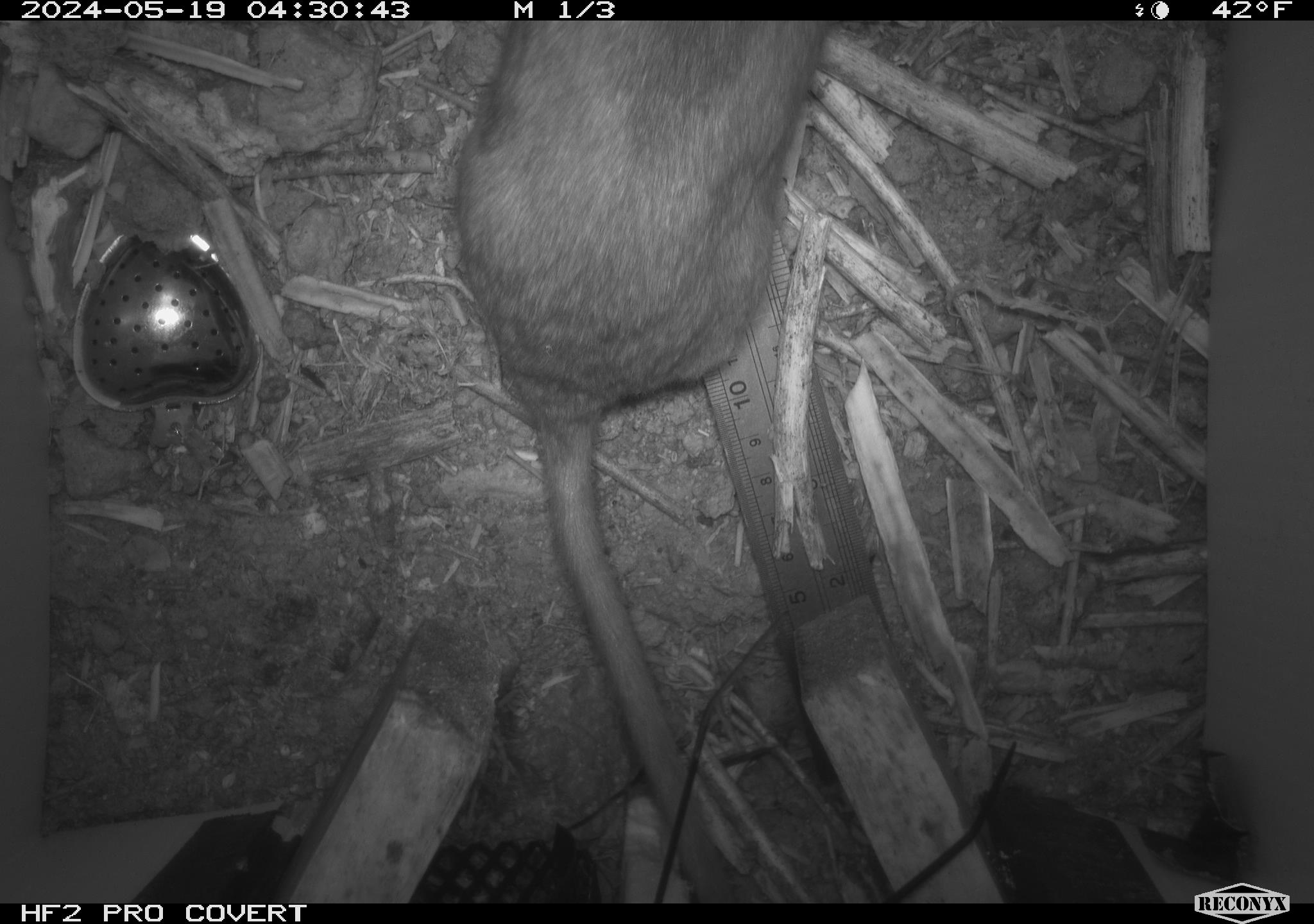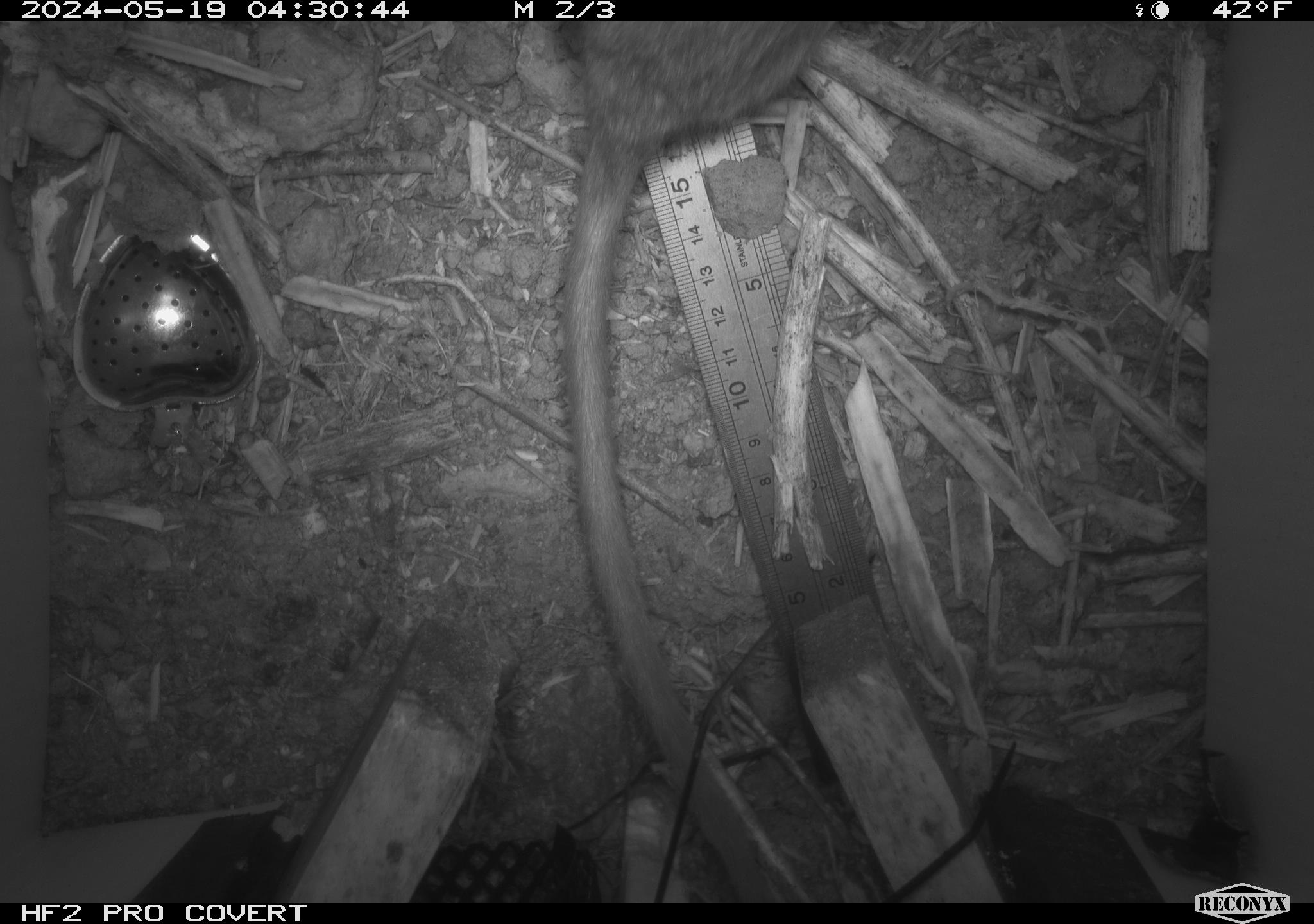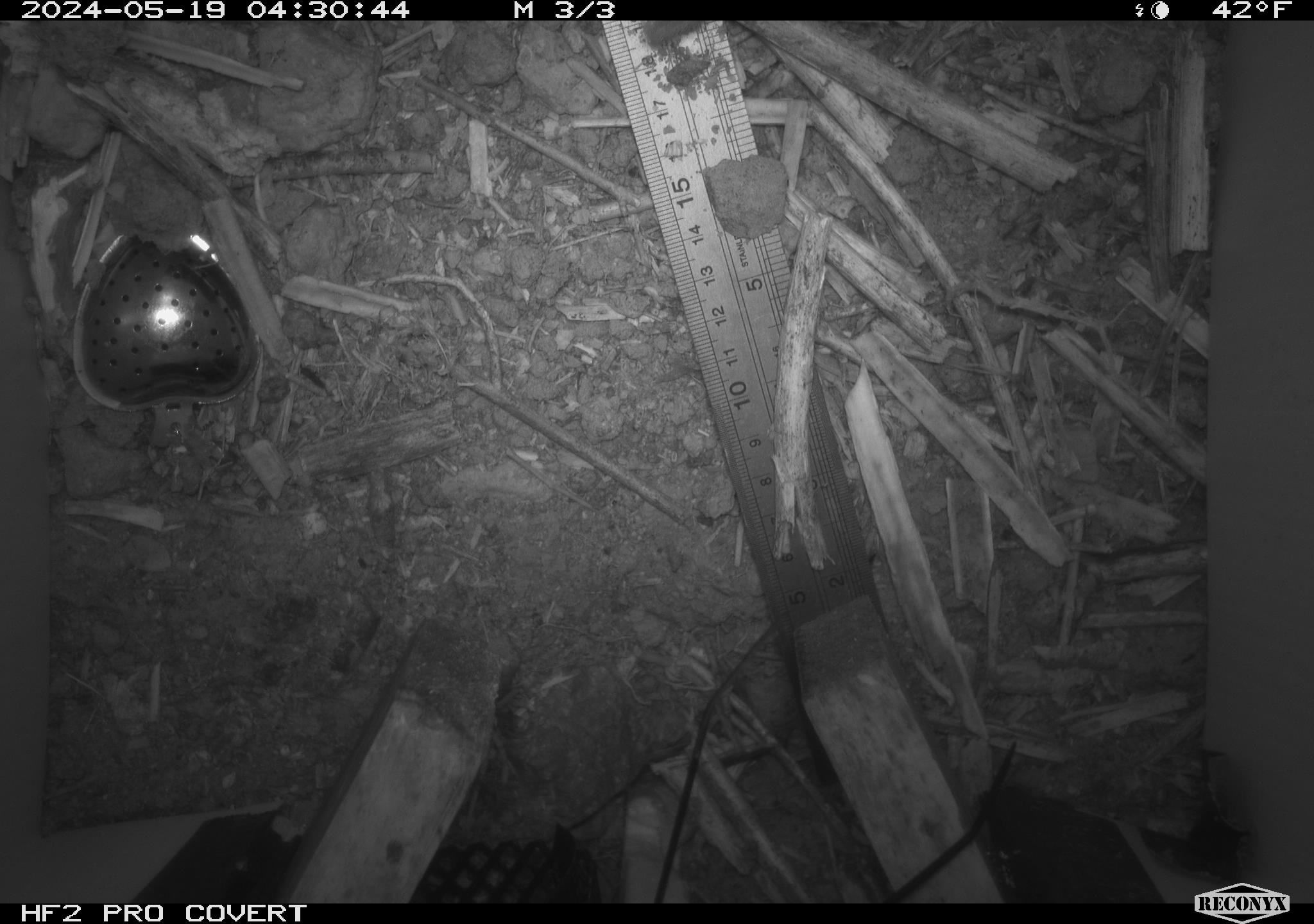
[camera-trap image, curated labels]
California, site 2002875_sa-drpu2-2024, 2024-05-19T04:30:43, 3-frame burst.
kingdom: Animalia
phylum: Chordata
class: Mammalia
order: Rodentia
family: Cricetidae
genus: Neotoma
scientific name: Neotoma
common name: pack rat or woodrat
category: neotoma species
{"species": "neotoma species (pack rat or woodrat) (Neotoma)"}